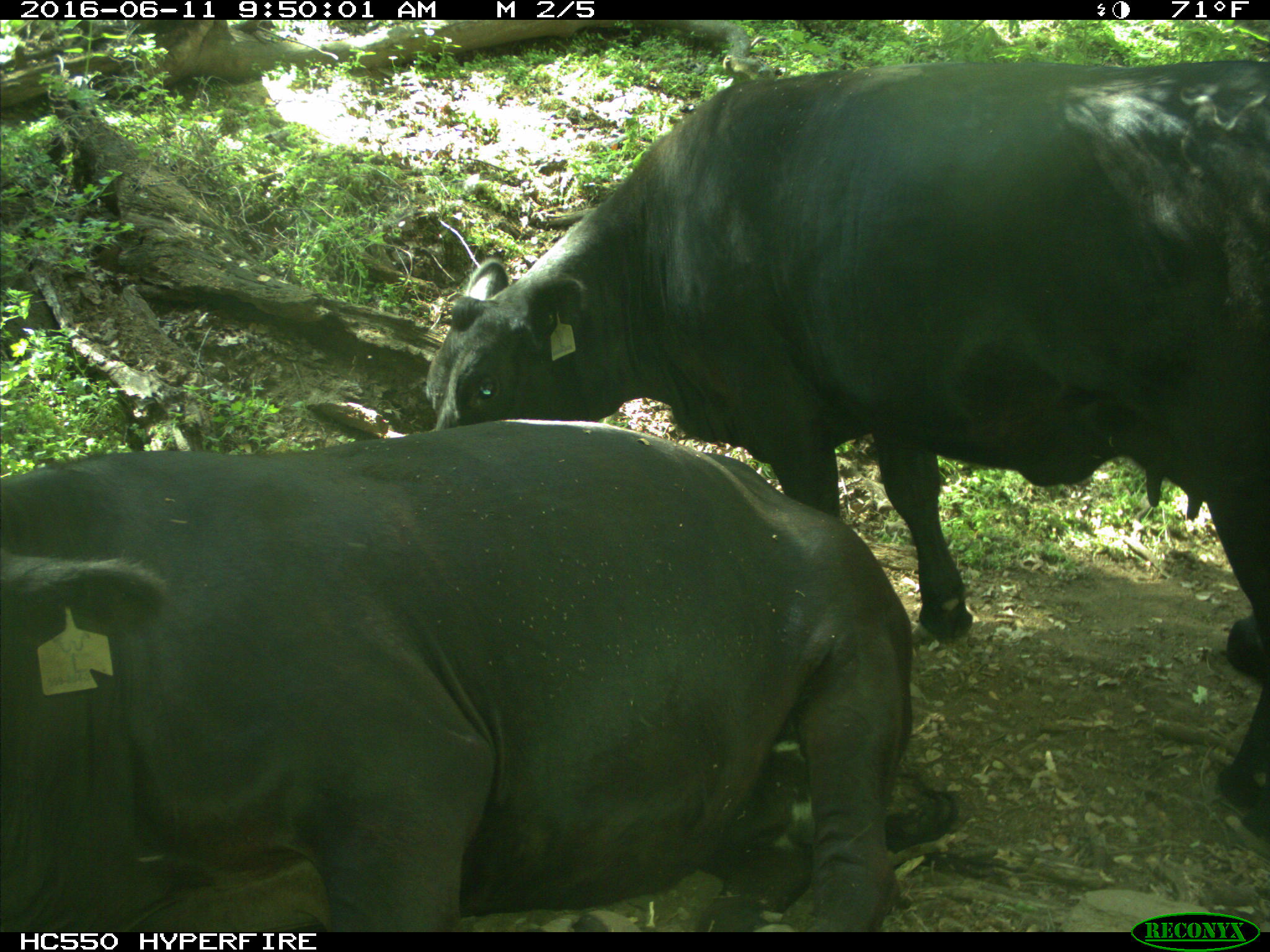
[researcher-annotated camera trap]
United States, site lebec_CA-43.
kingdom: Animalia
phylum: Chordata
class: Mammalia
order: Artiodactyla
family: Bovidae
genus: Bos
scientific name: Bos taurus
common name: domestic cow